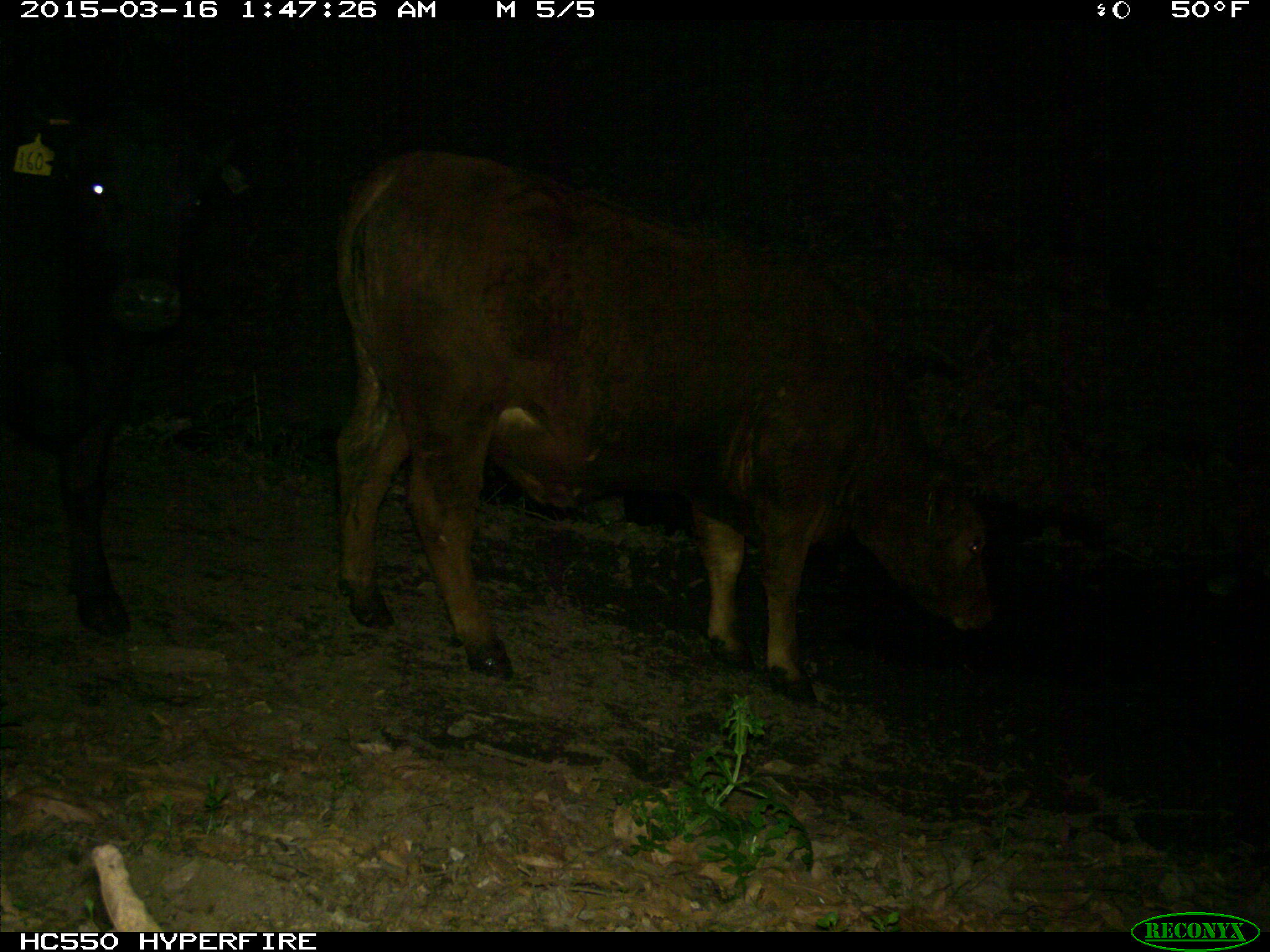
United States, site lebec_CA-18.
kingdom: Animalia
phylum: Chordata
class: Mammalia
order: Artiodactyla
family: Bovidae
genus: Bos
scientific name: Bos taurus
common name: domestic cow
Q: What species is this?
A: Bos taurus (domestic cow).